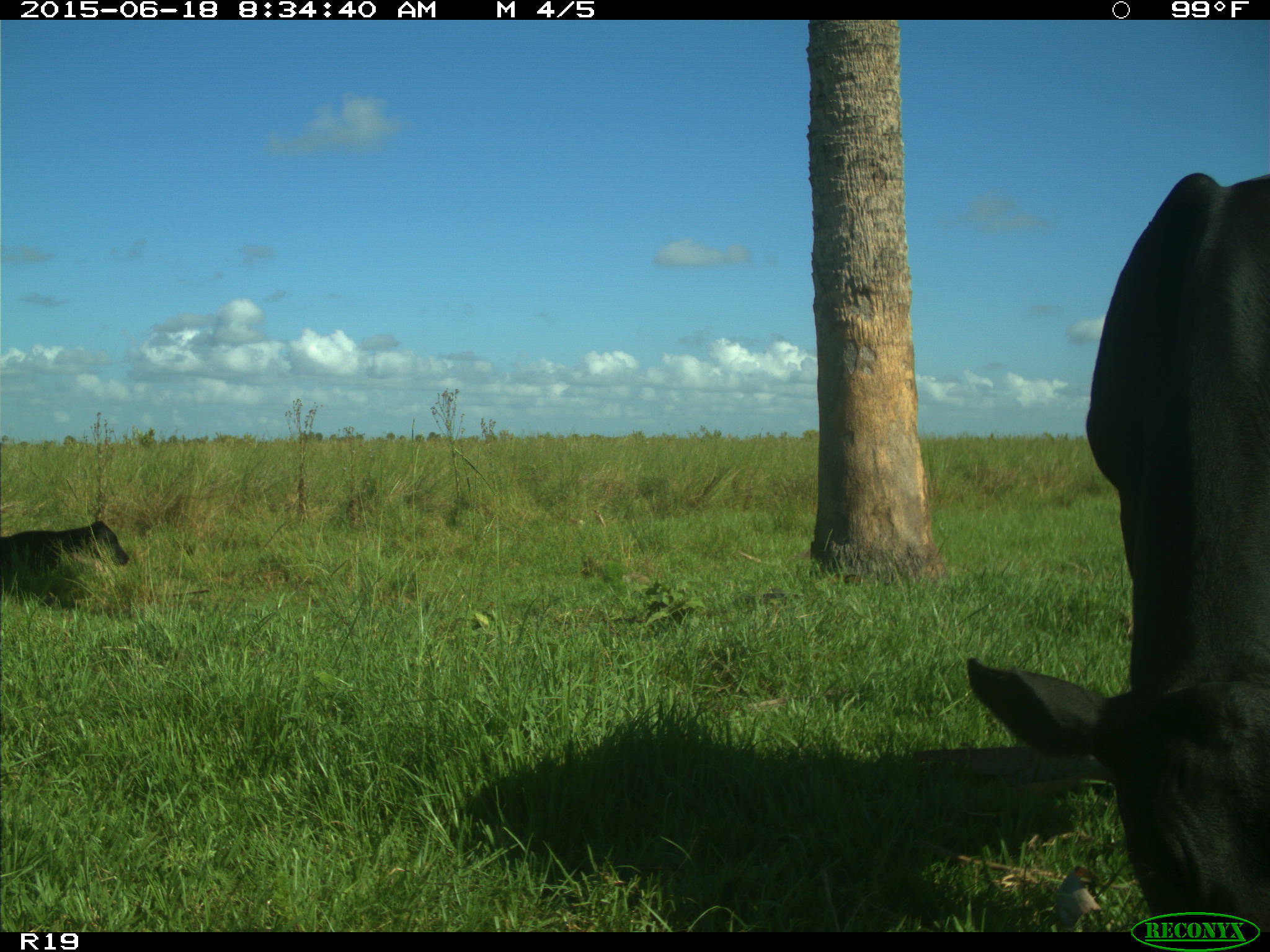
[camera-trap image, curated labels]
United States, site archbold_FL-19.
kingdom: Animalia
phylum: Chordata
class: Mammalia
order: Artiodactyla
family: Bovidae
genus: Bos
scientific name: Bos taurus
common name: domestic cow